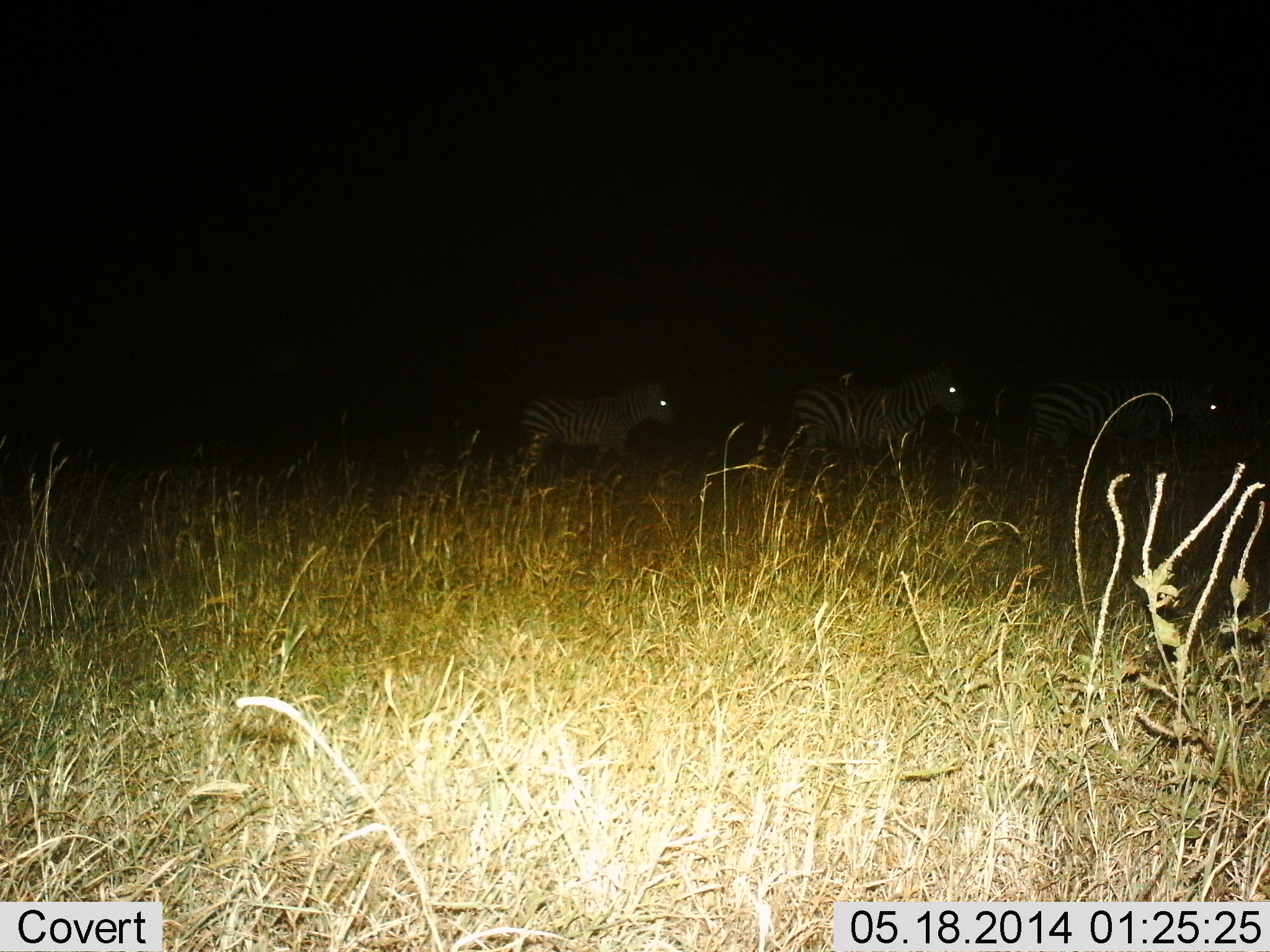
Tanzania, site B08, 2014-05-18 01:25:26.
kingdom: Animalia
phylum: Chordata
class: Mammalia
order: Perissodactyla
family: Equidae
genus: Equus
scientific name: Equus quagga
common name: plains zebra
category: zebra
Zebra (plains zebra) (Equus quagga), count 3. Behavior (volunteer vote fractions): standing 10%, resting 0%, moving 90%, interacting 0%. Young present (vote fraction): 0%. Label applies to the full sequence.